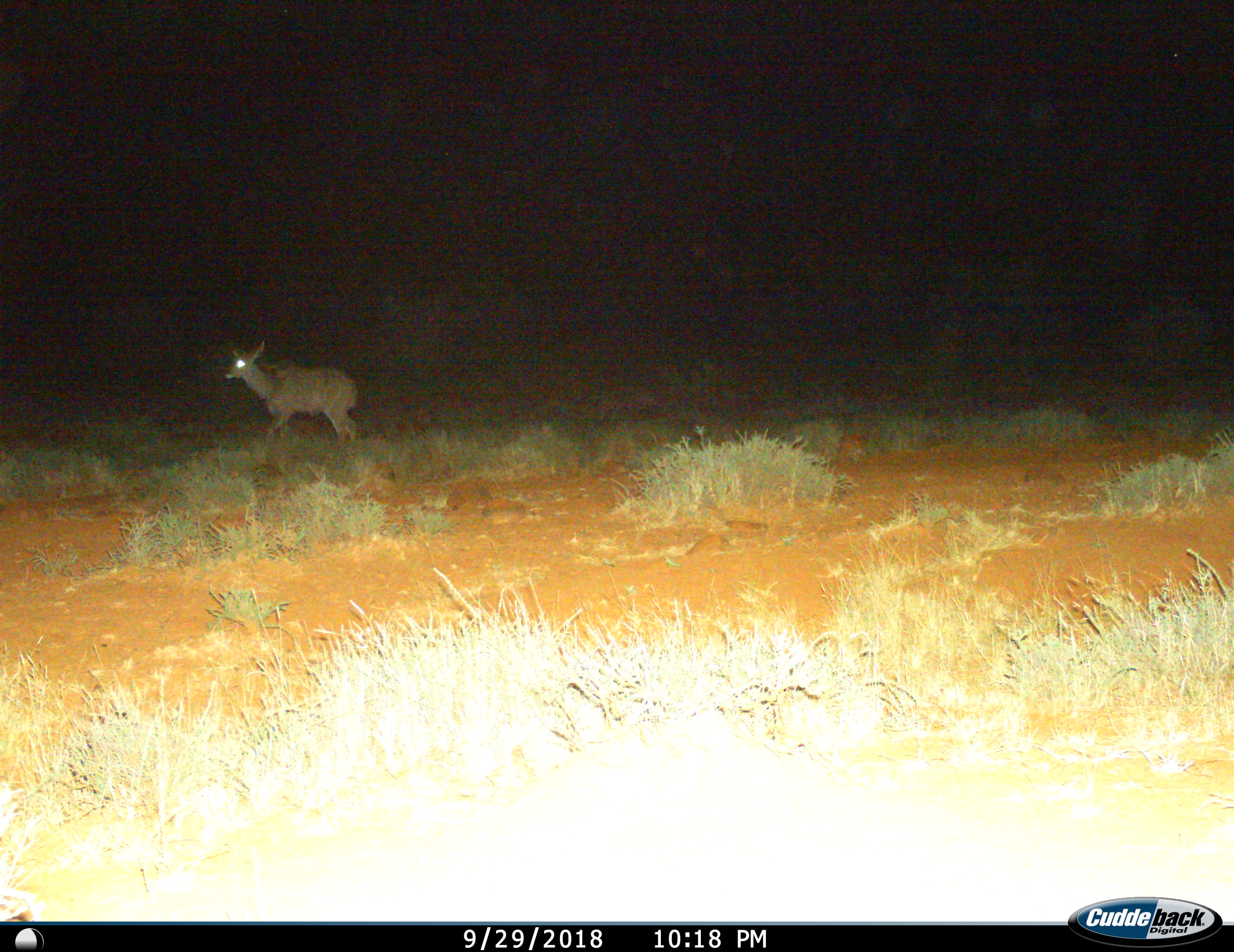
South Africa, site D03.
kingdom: Animalia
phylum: Chordata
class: Mammalia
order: Artiodactyla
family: Bovidae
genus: Tragelaphus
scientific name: Tragelaphus strepsiceros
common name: greater kudu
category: kudu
Kudu (greater kudu) (Tragelaphus strepsiceros), count 1. Behavior (volunteer vote fractions): standing 25%, resting 0%, moving 75%, interacting 0%. Young present (vote fraction): 0%. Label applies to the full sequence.